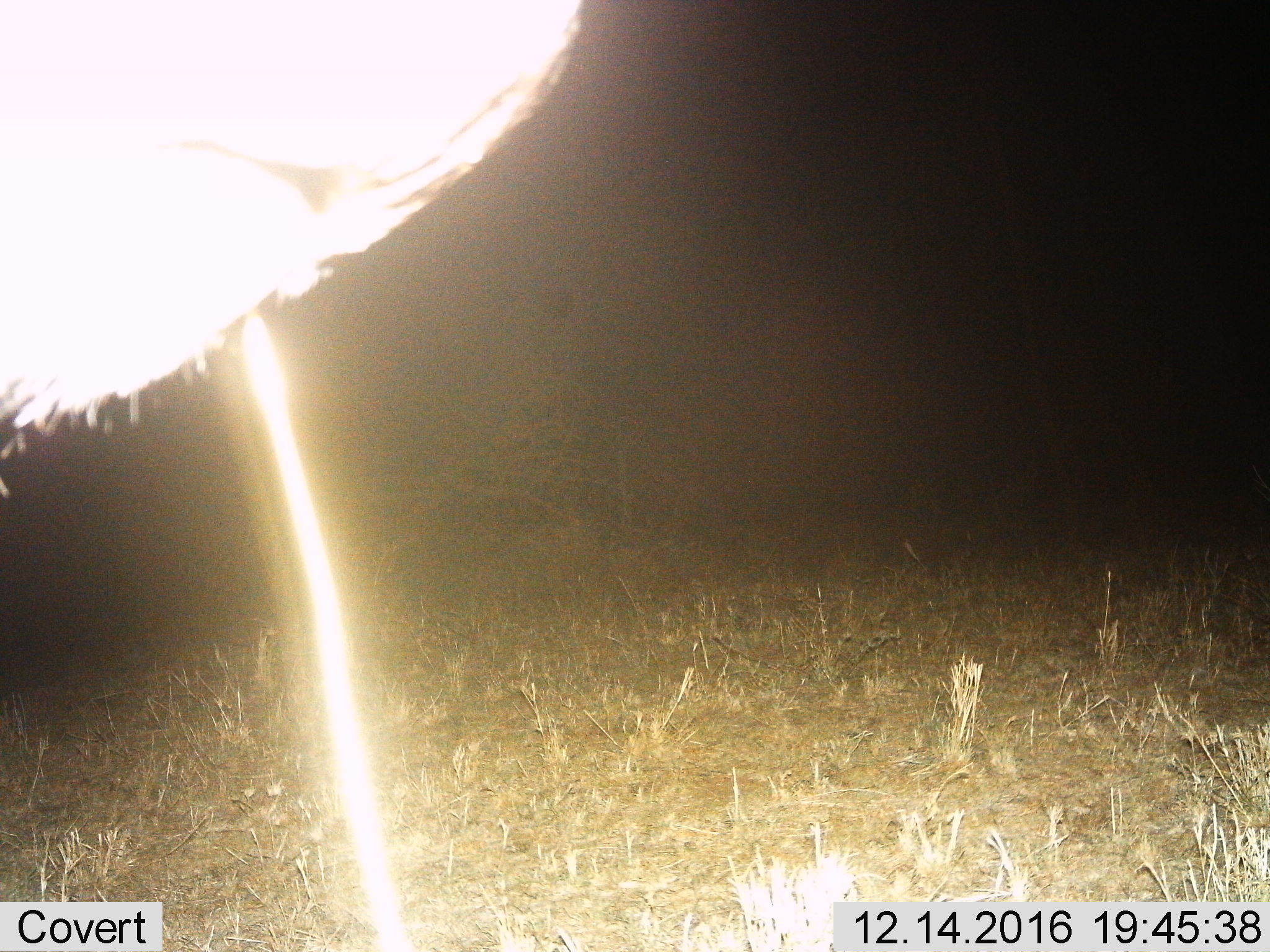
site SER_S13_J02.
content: unidentified animal